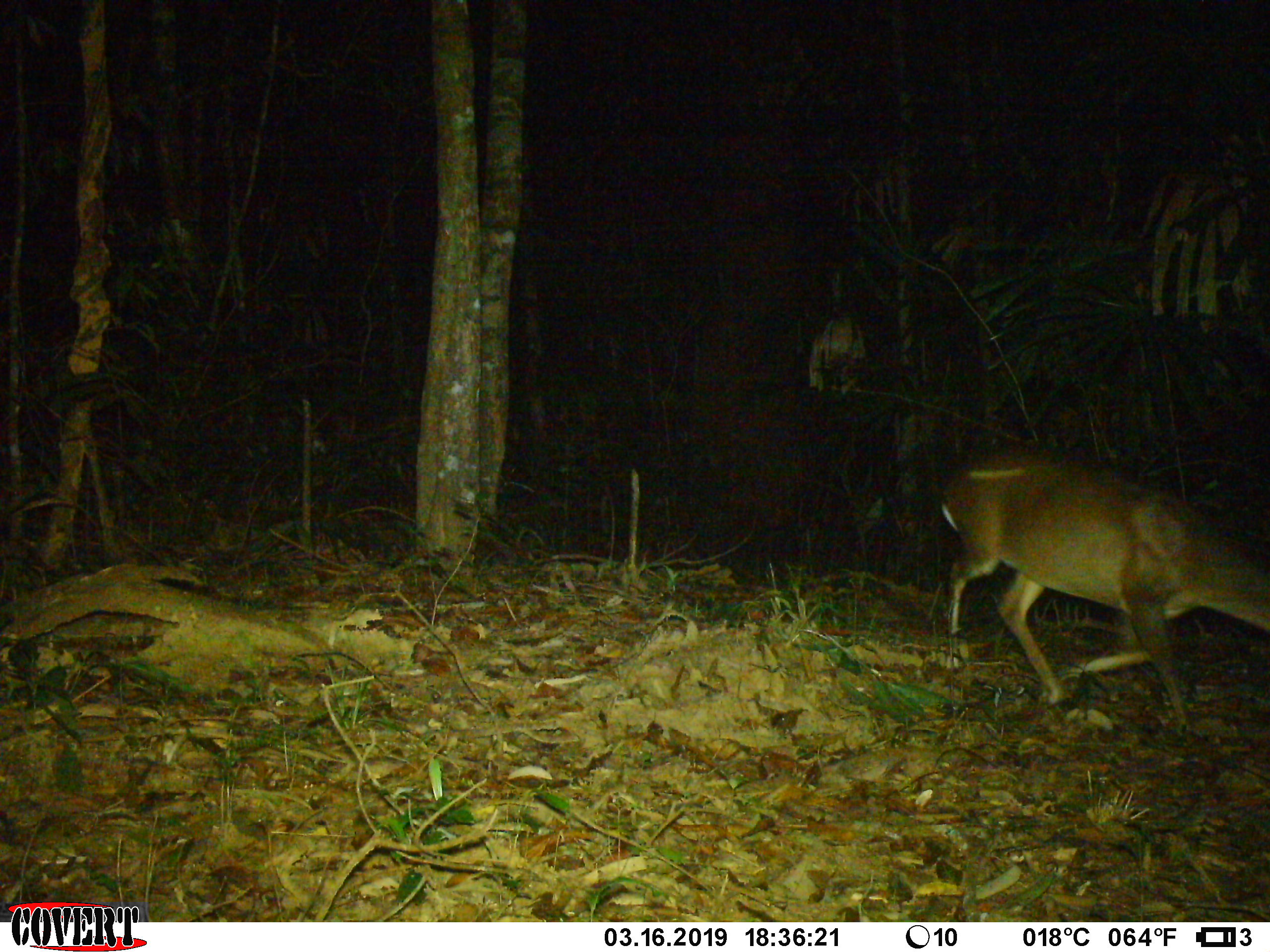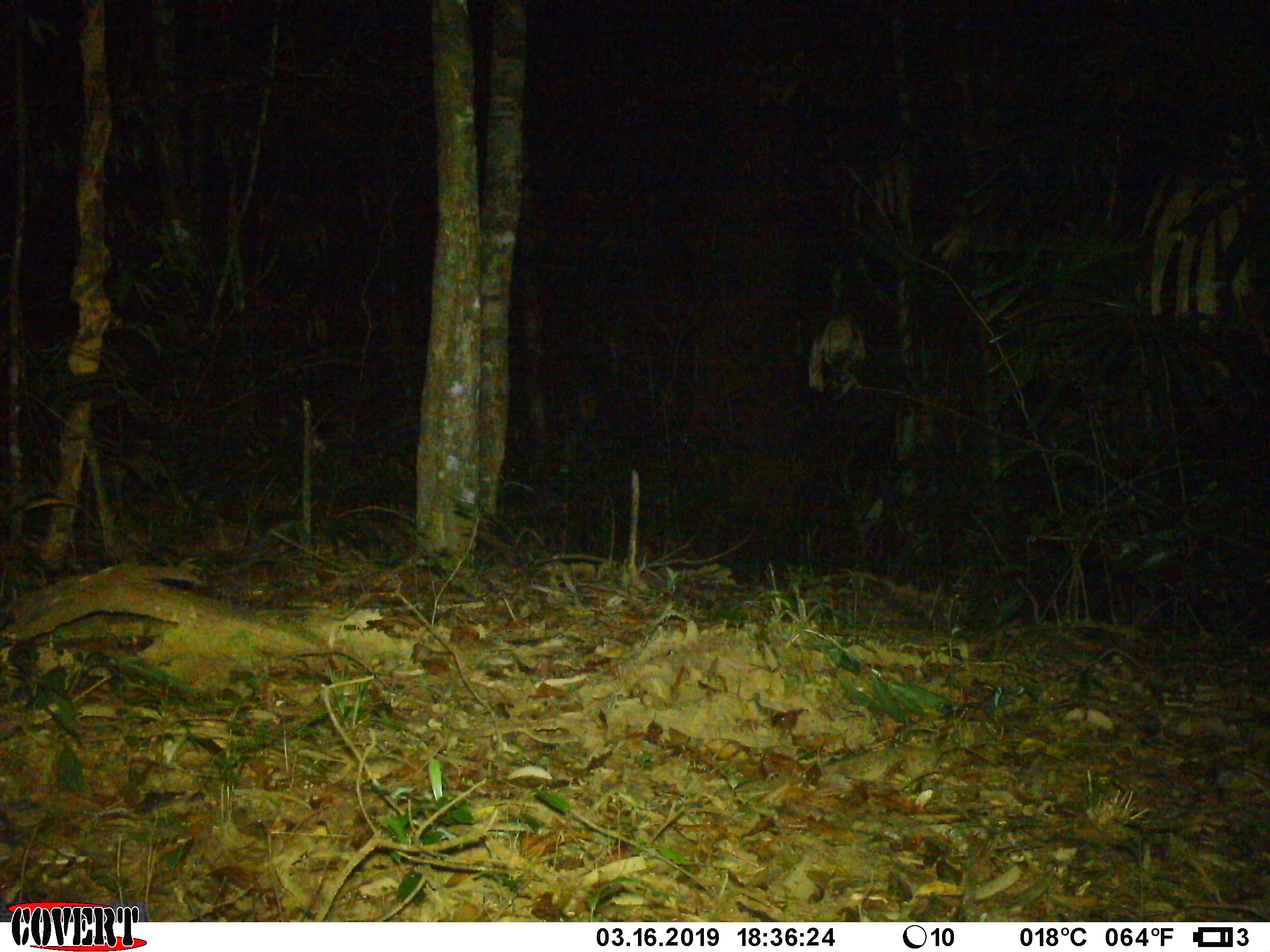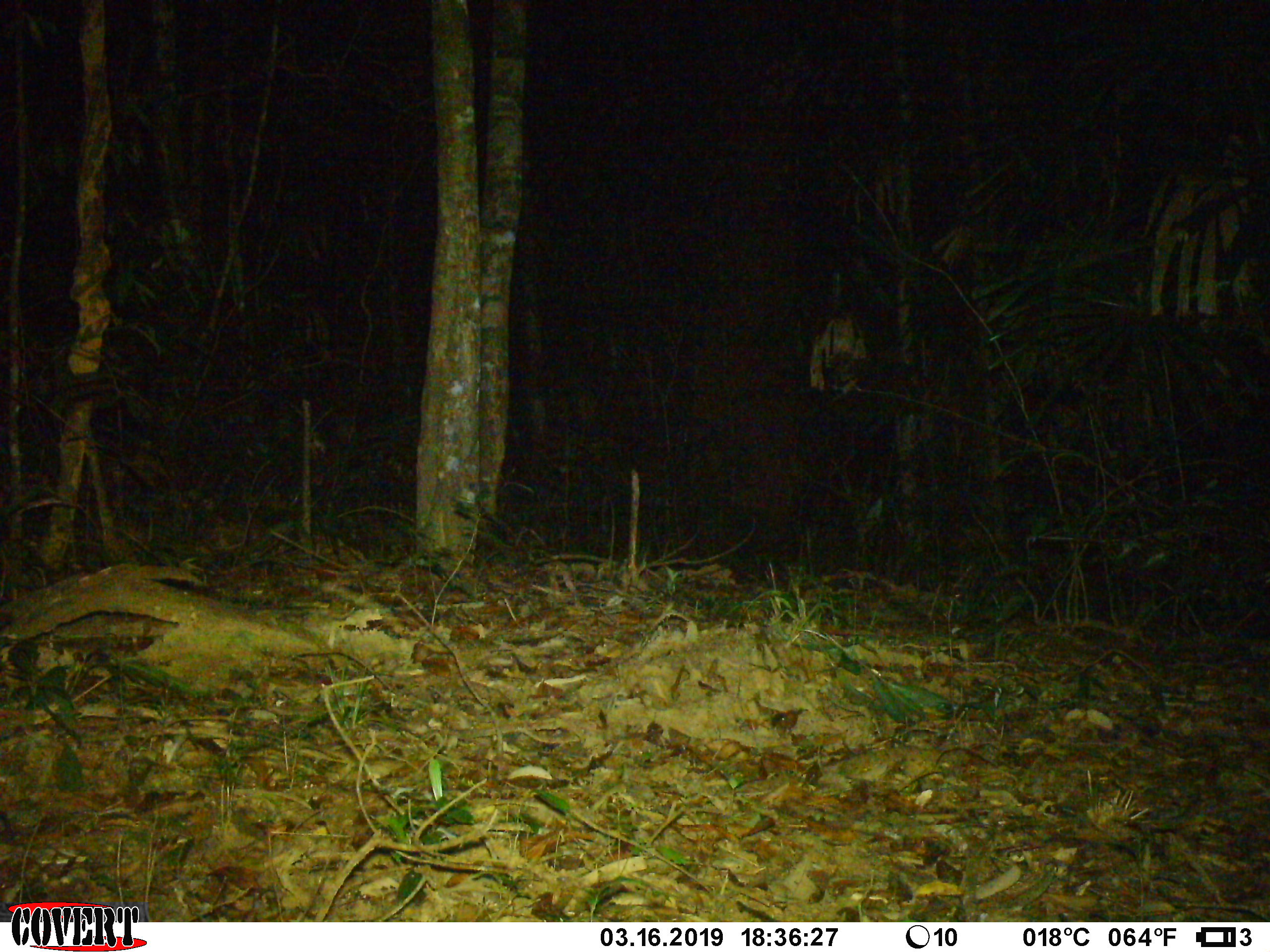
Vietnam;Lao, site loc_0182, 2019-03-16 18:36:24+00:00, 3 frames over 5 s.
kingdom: Animalia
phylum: Chordata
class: Mammalia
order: Artiodactyla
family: Cervidae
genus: Muntiacus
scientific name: Muntiacus vuquangensis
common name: large-antlered muntjac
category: large antlered muntjac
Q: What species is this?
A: Large antlered muntjac (large-antlered muntjac) (Muntiacus vuquangensis).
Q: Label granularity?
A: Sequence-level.